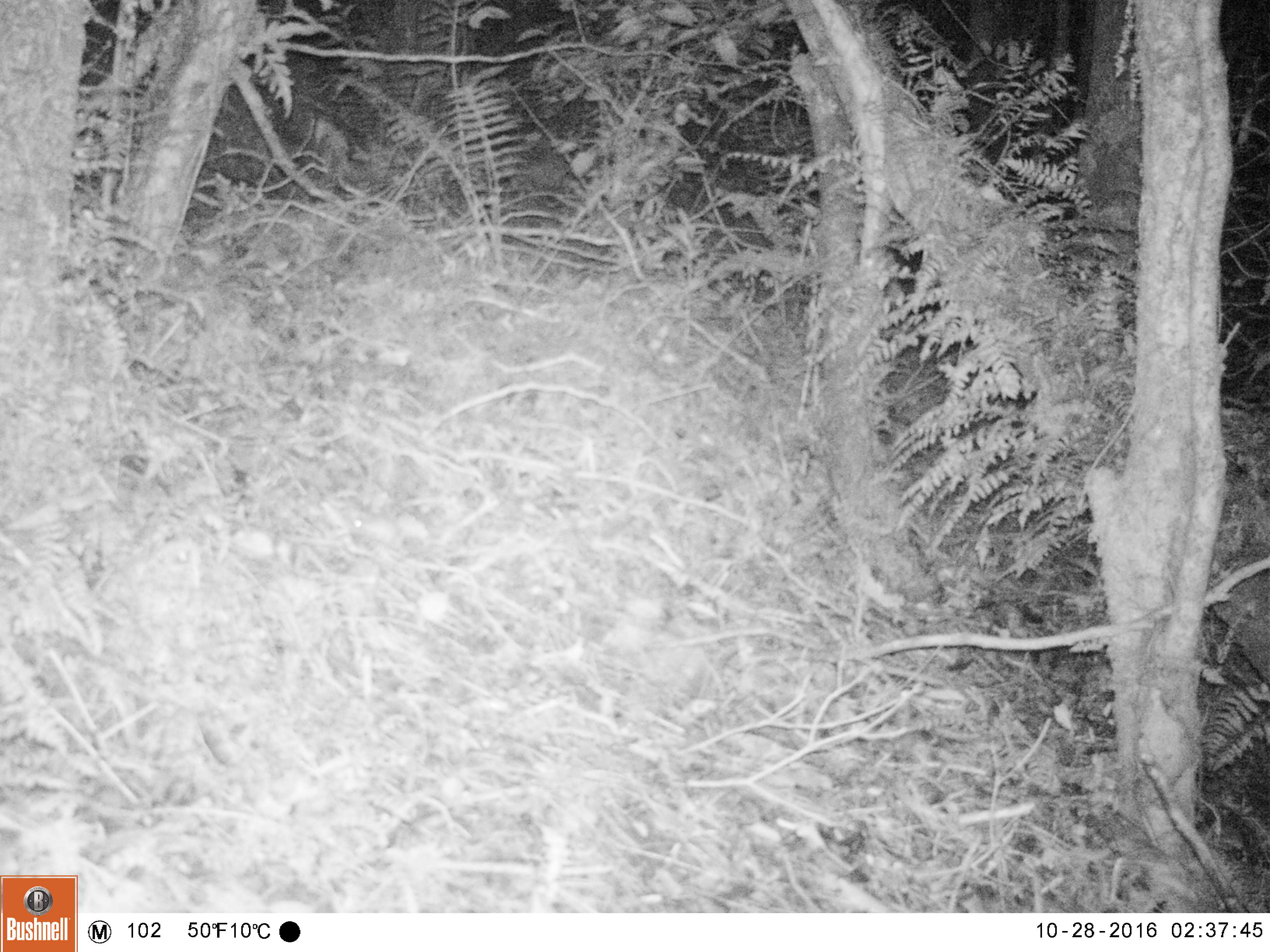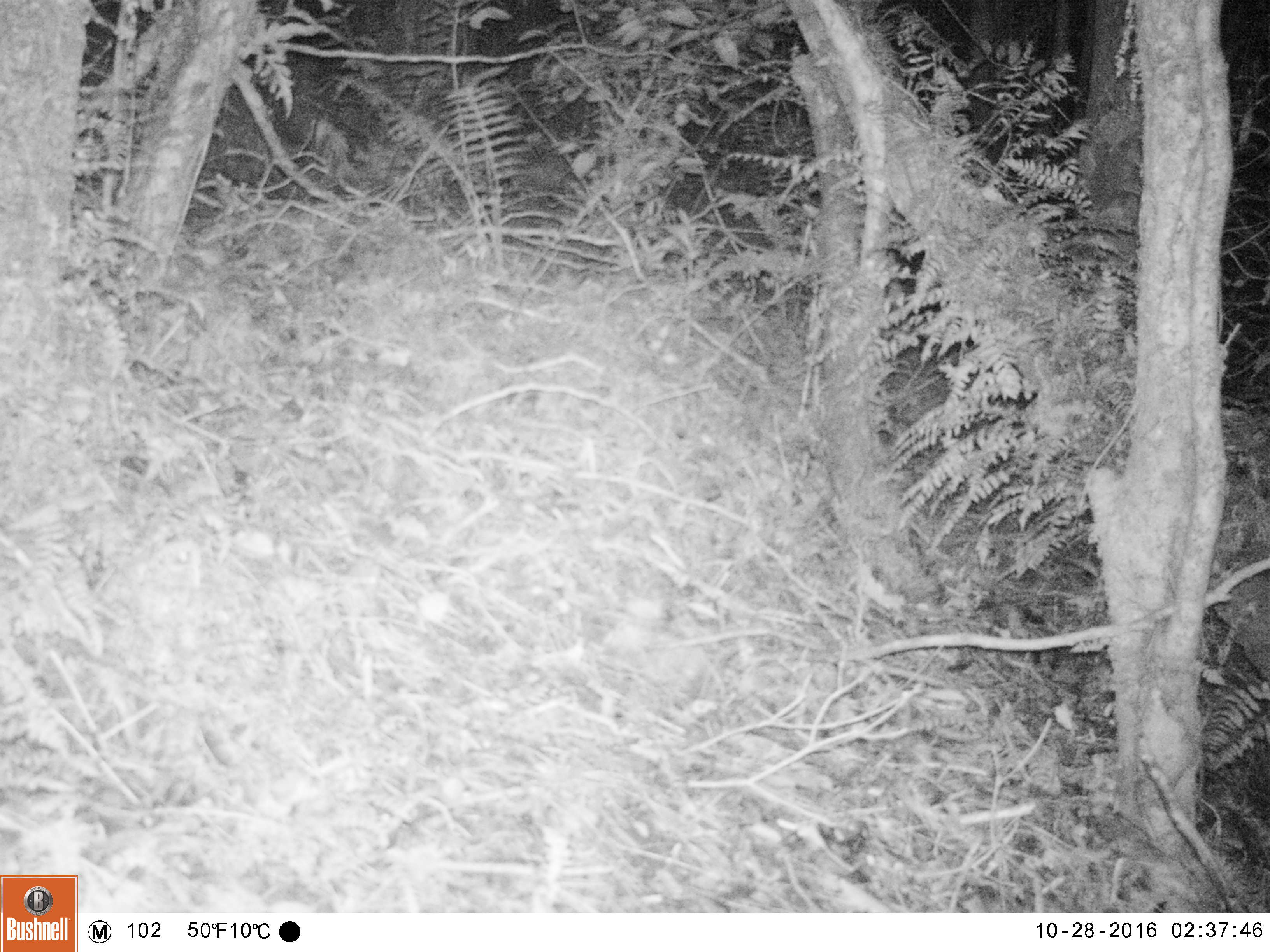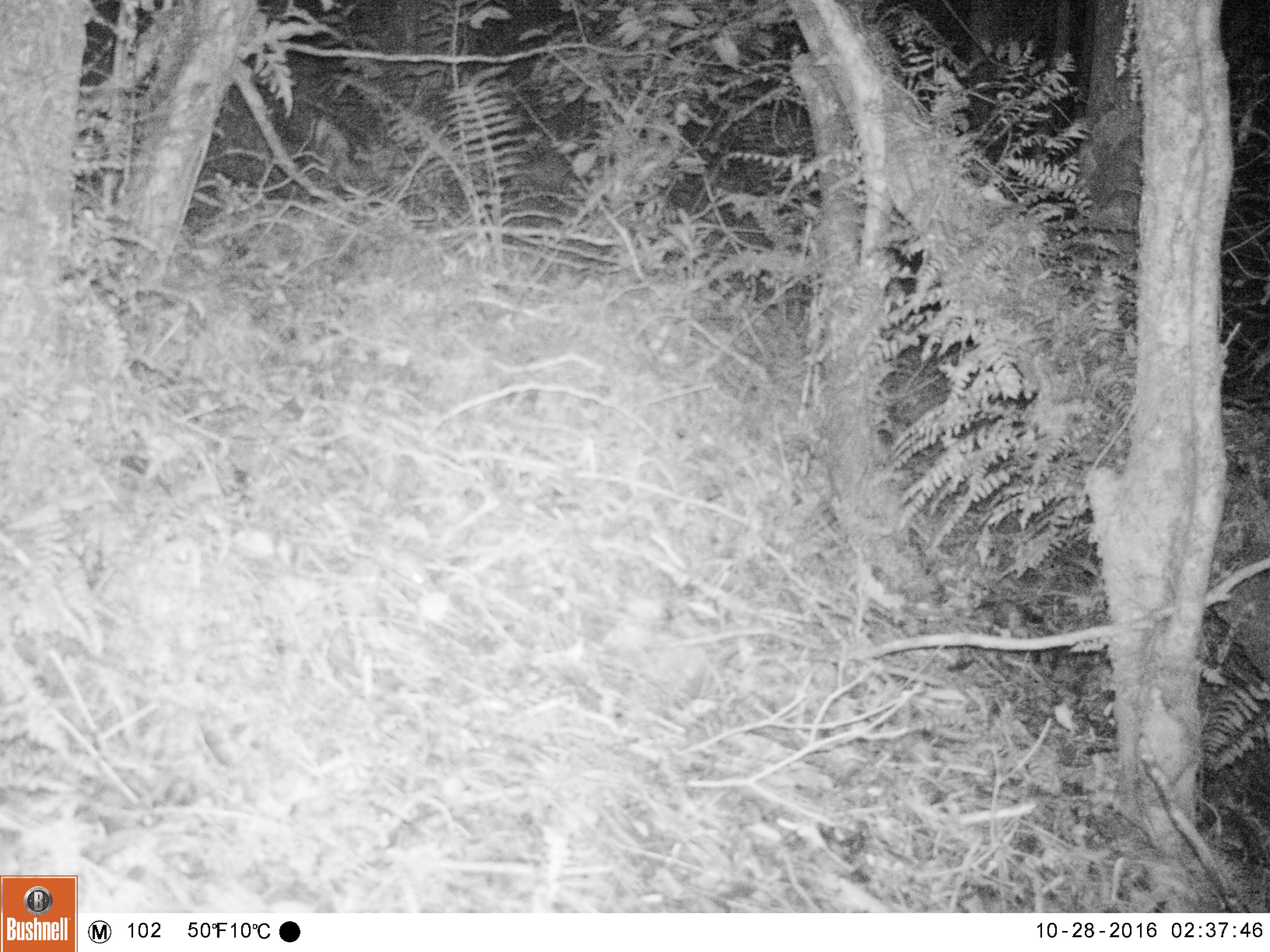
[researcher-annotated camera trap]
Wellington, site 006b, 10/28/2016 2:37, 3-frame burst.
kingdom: Animalia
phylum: Chordata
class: Mammalia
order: Rodentia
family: Muridae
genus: Mus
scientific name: Mus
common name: mouse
Mouse (Mus).